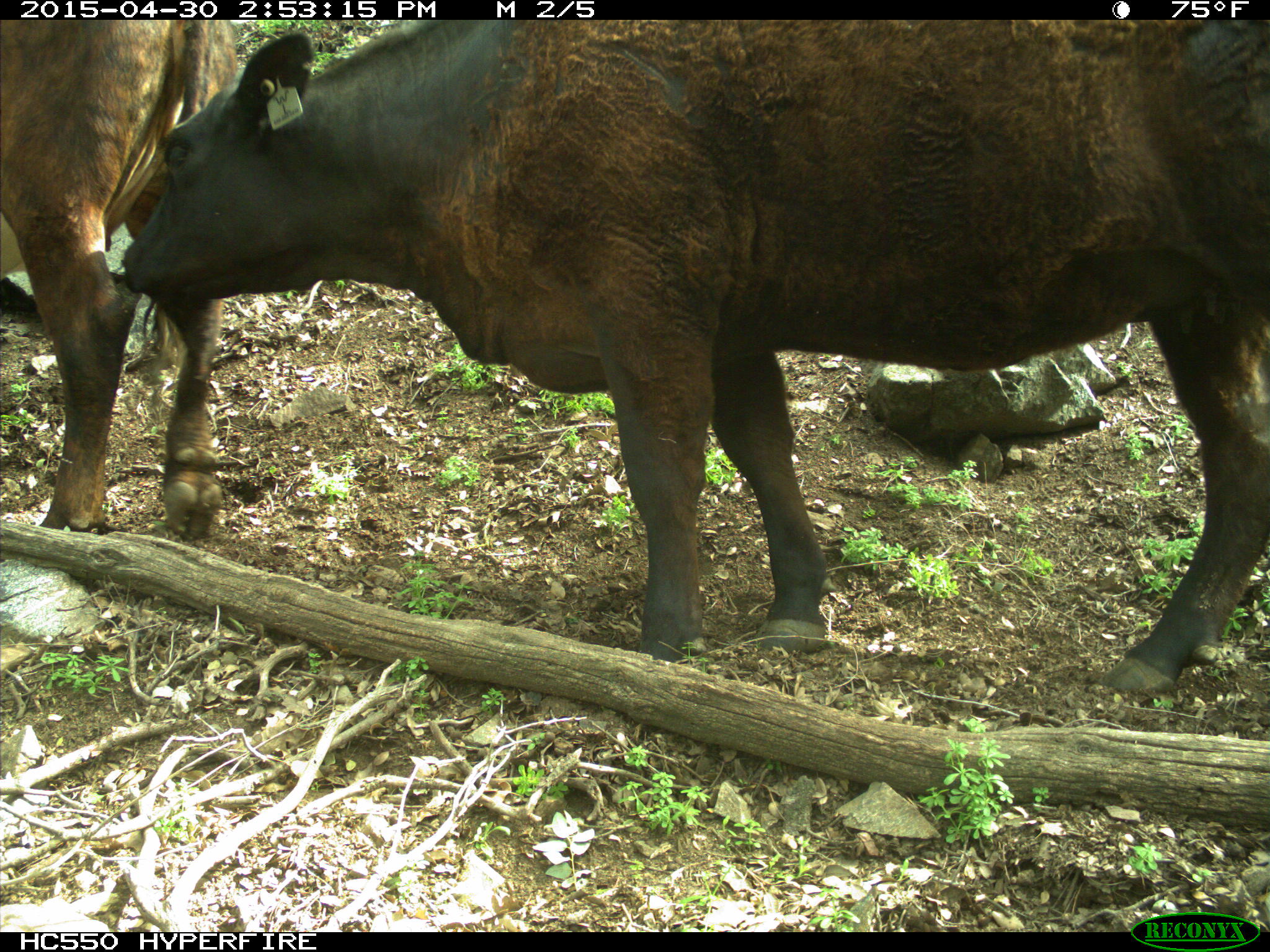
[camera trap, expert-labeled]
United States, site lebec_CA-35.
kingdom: Animalia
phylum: Chordata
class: Mammalia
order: Artiodactyla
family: Bovidae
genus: Bos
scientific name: Bos taurus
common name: domestic cow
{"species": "Bos taurus (domestic cow)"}